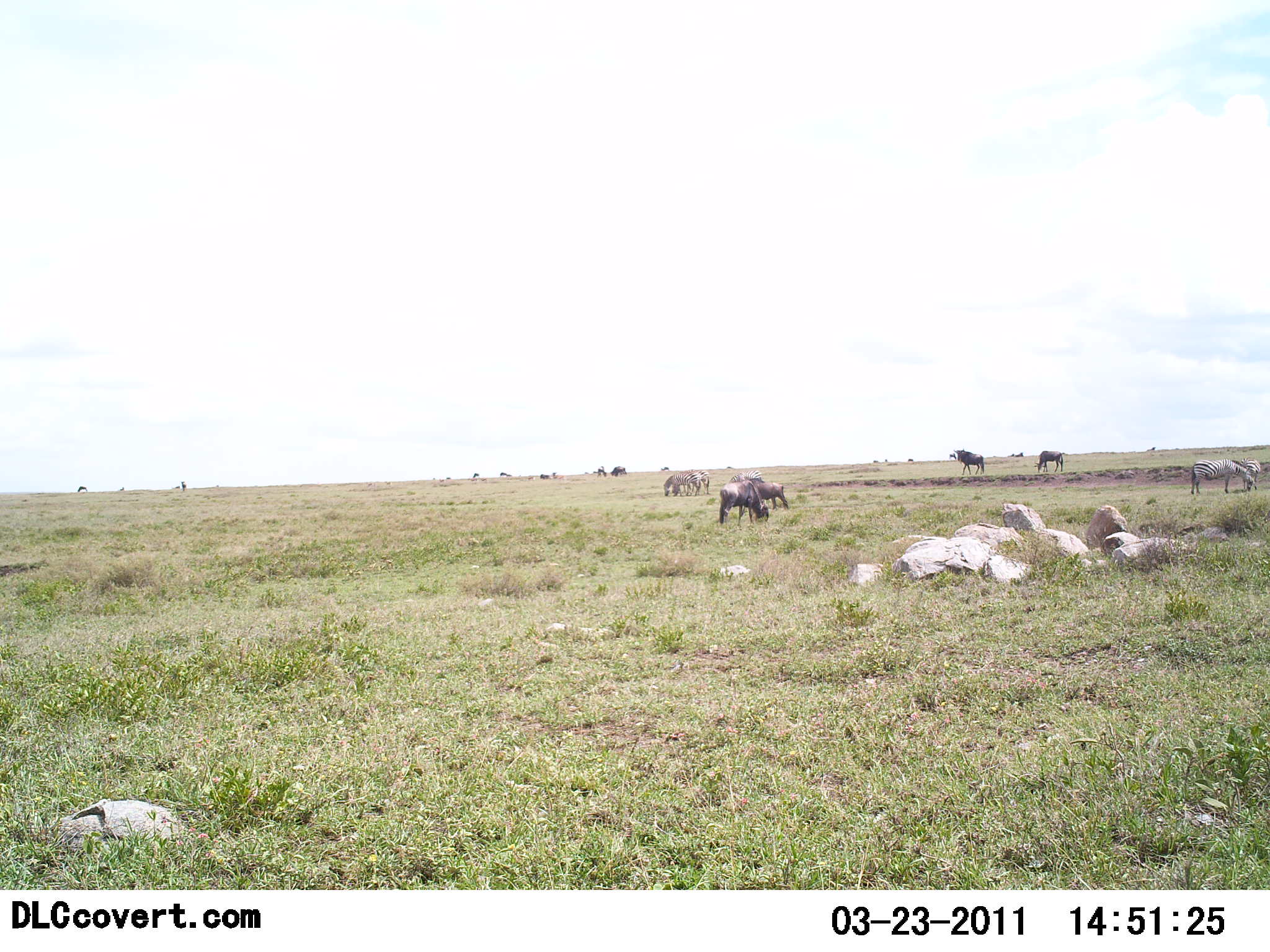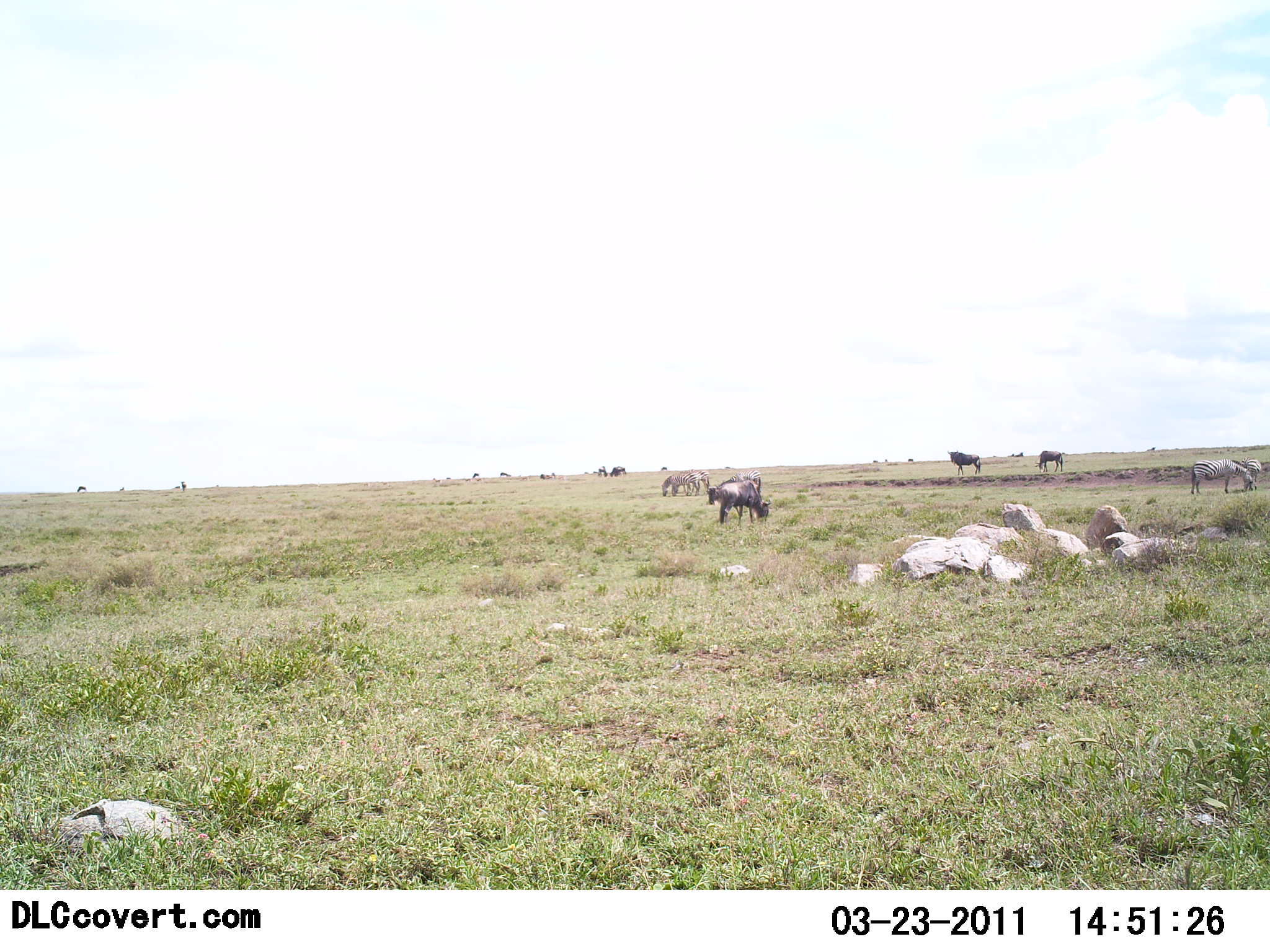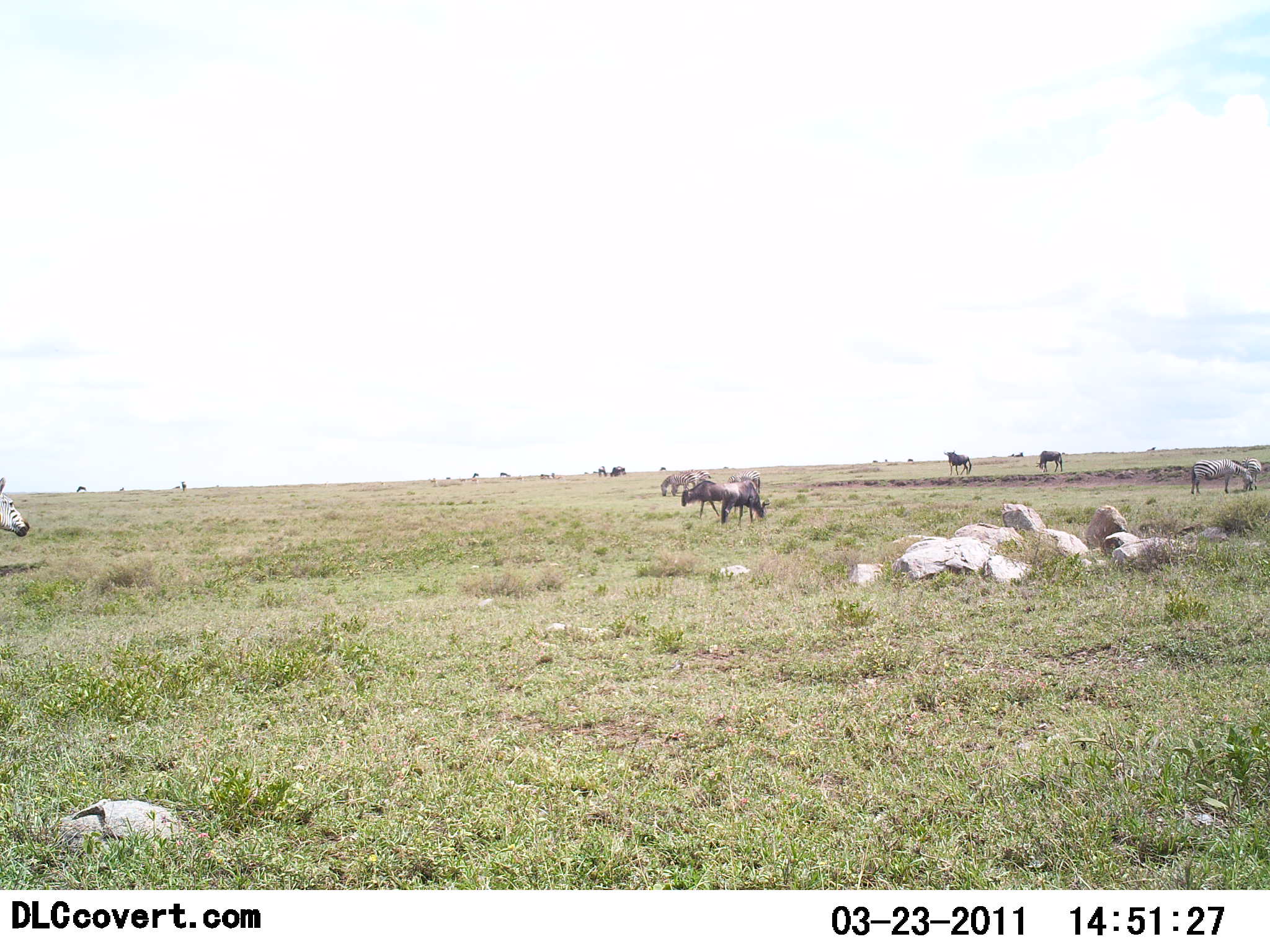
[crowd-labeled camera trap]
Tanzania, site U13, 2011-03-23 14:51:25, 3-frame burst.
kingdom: Animalia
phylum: Chordata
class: Mammalia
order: Artiodactyla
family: Bovidae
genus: Connochaetes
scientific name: Connochaetes taurinus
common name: blue wildebeest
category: wildebeest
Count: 8.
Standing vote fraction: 57%.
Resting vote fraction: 7%.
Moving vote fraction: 36%.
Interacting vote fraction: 0%.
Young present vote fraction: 0%.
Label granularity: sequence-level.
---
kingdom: Animalia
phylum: Chordata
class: Mammalia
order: Perissodactyla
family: Equidae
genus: Equus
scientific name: Equus quagga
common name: plains zebra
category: zebra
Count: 3.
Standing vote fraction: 36%.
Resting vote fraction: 9%.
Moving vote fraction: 18%.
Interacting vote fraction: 0%.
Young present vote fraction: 0%.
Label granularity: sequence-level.